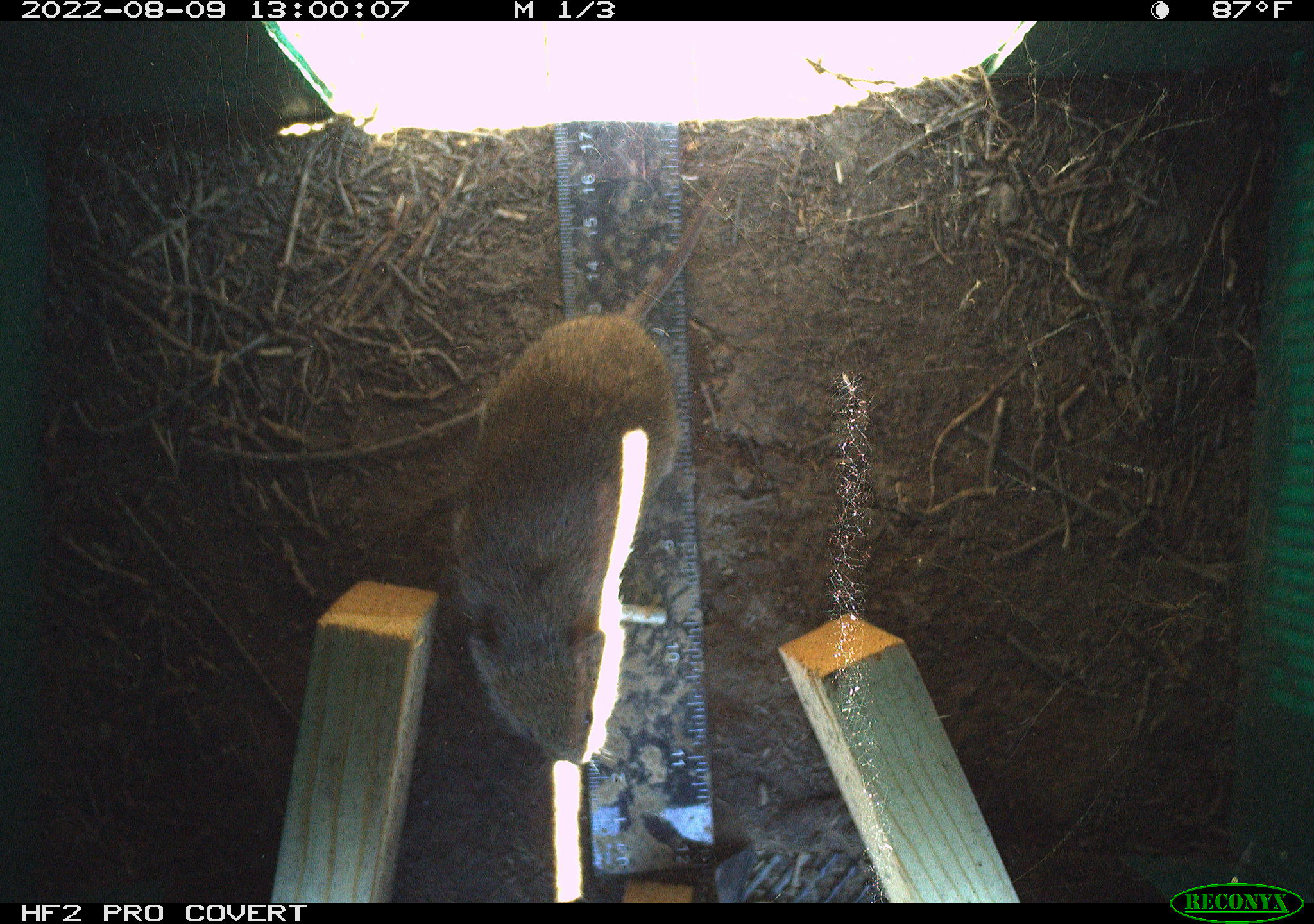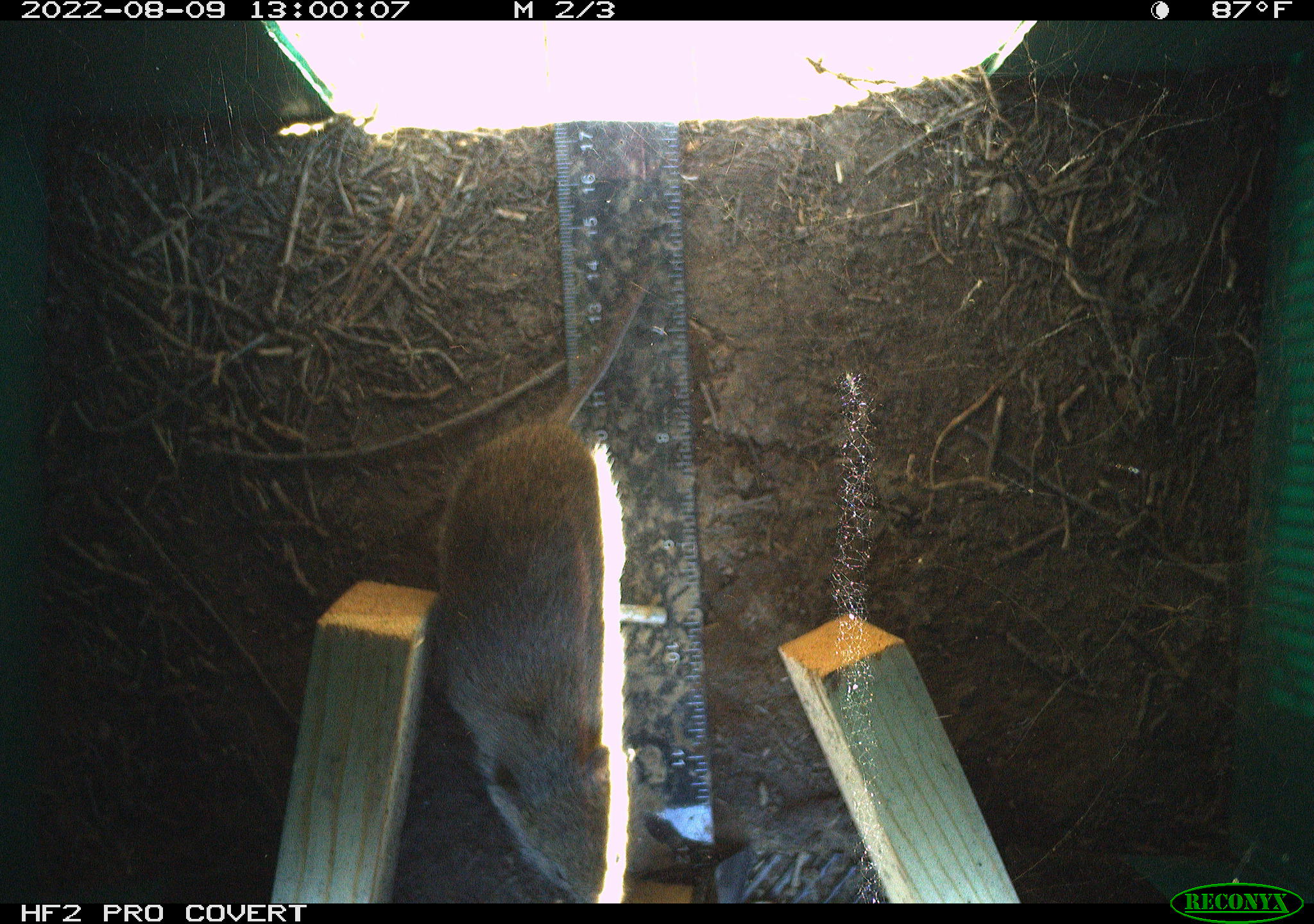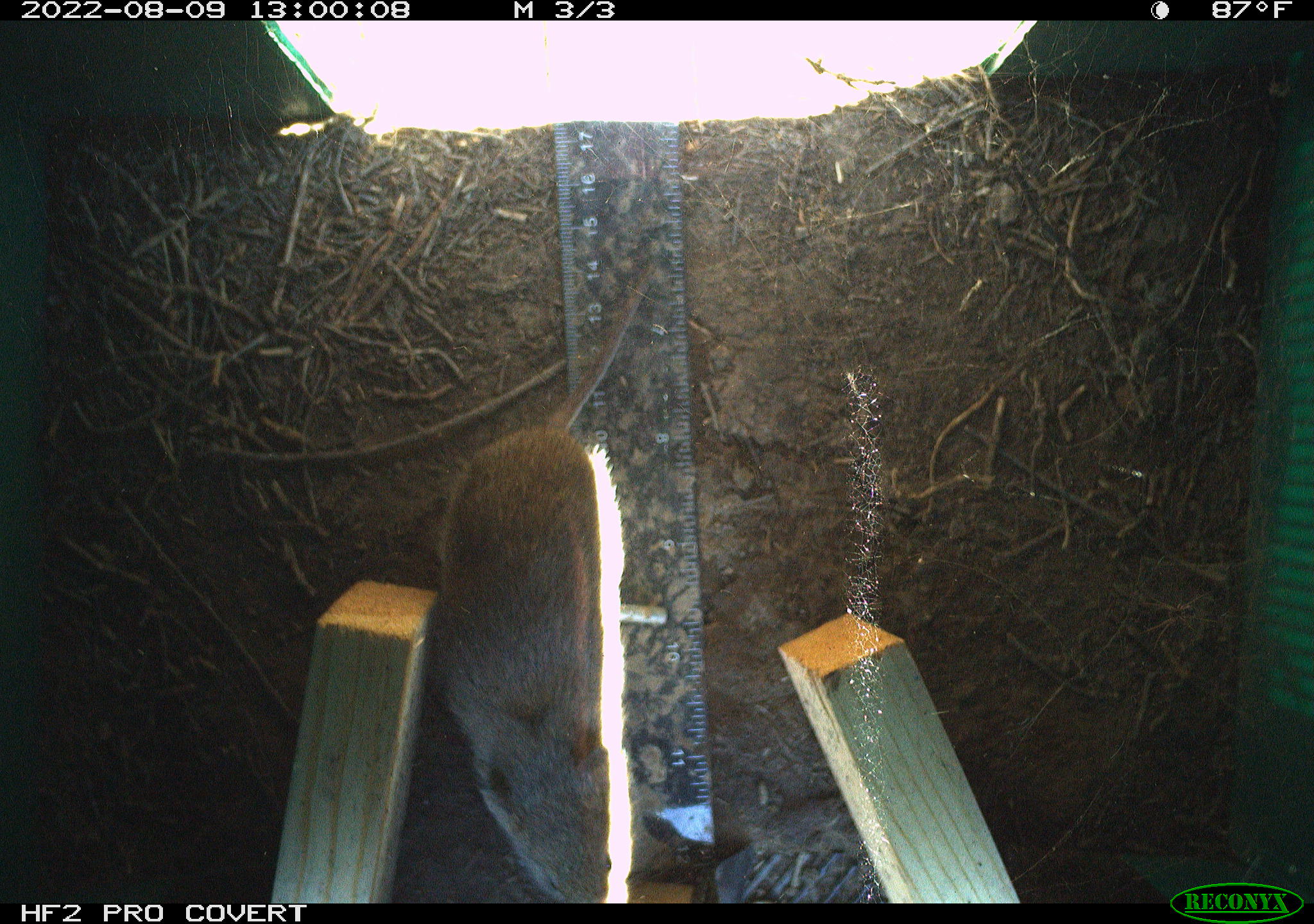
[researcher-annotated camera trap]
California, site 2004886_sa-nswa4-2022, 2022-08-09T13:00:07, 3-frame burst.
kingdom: Animalia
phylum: Chordata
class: Mammalia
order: Rodentia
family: Cricetidae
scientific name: Cricetidae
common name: hamsters, voles, lemmings, and allies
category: cricetidae family